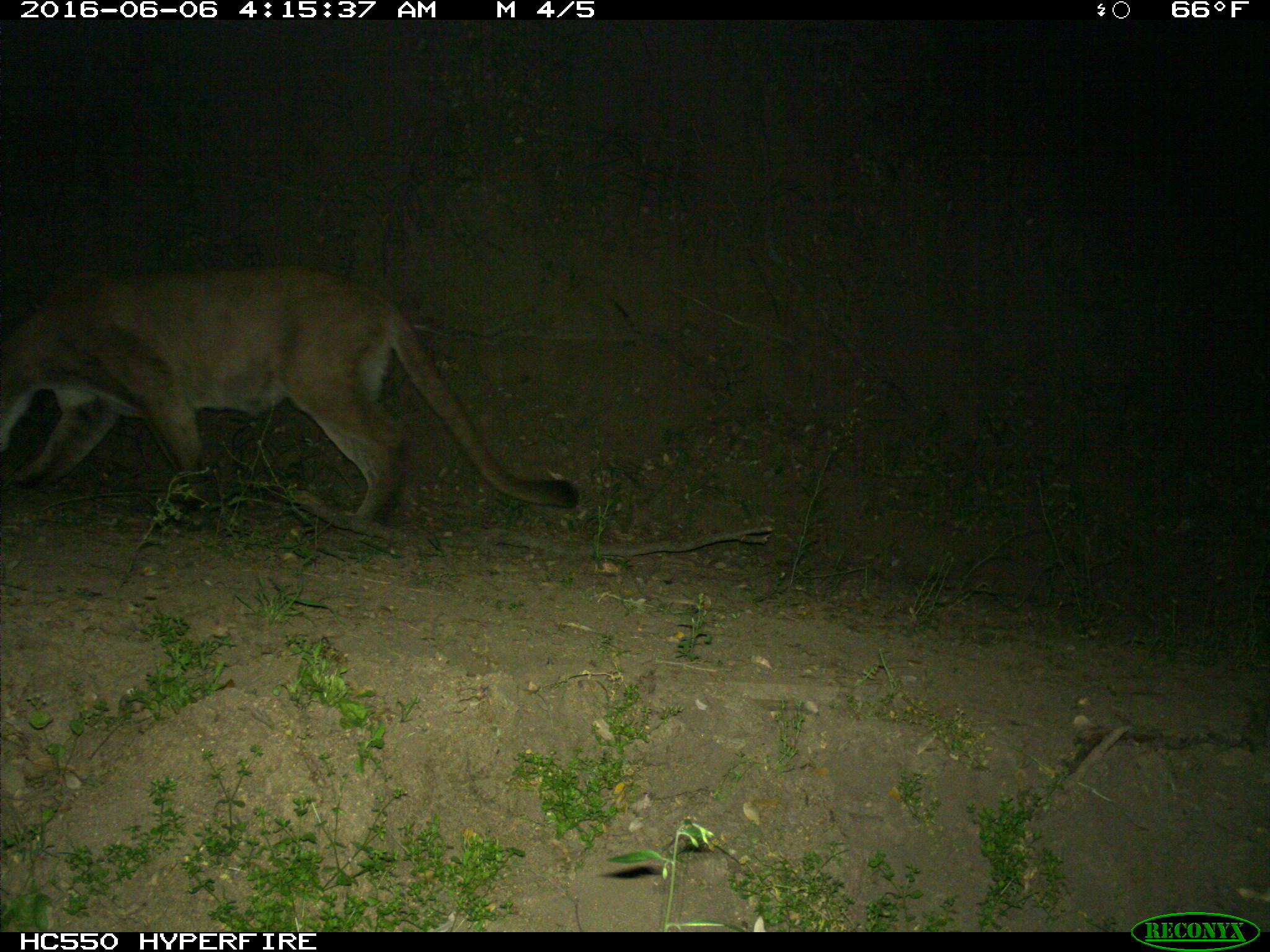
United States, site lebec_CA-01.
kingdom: Animalia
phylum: Chordata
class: Mammalia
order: Carnivora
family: Felidae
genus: Puma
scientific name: Puma concolor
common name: mountain lion